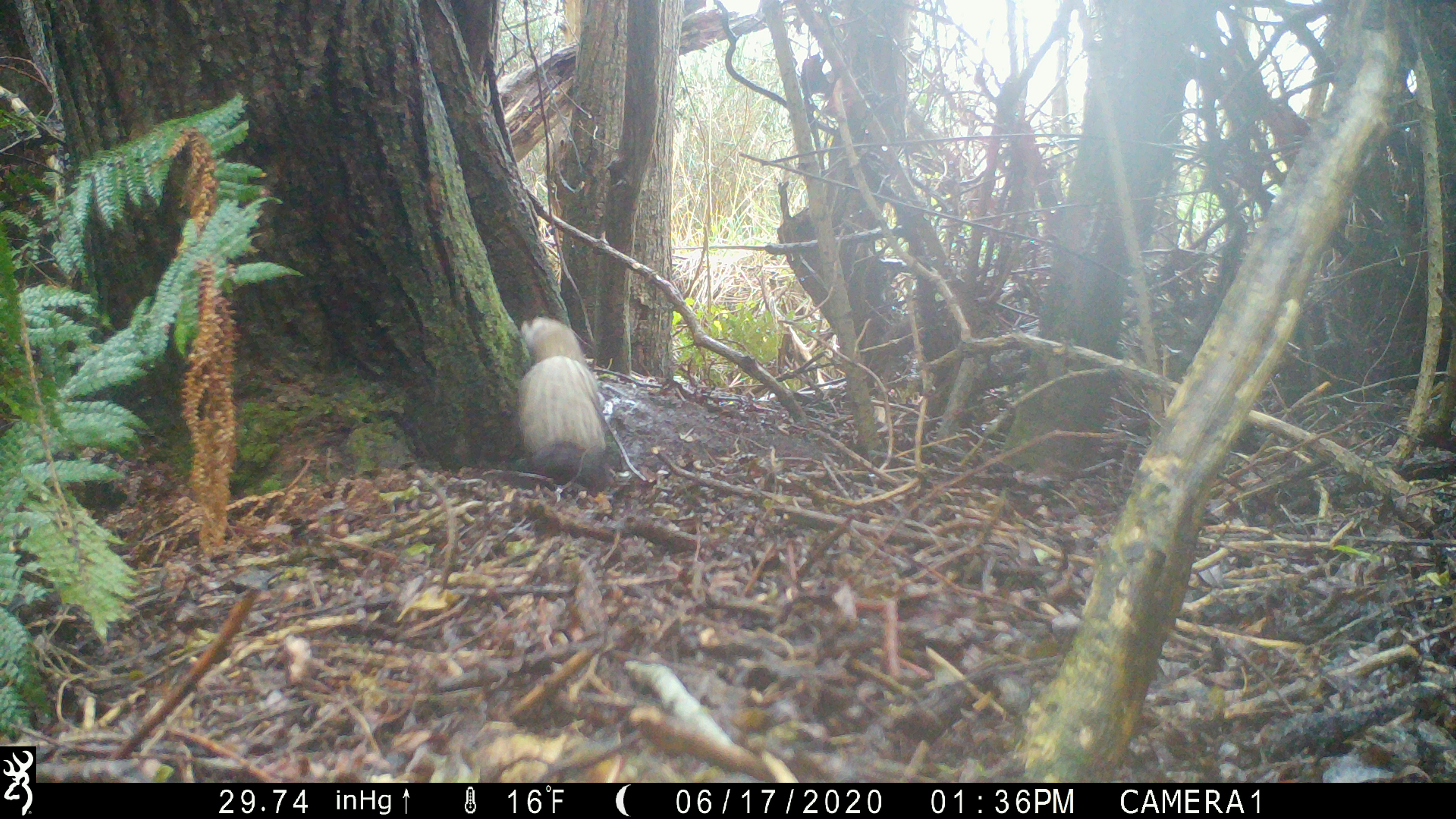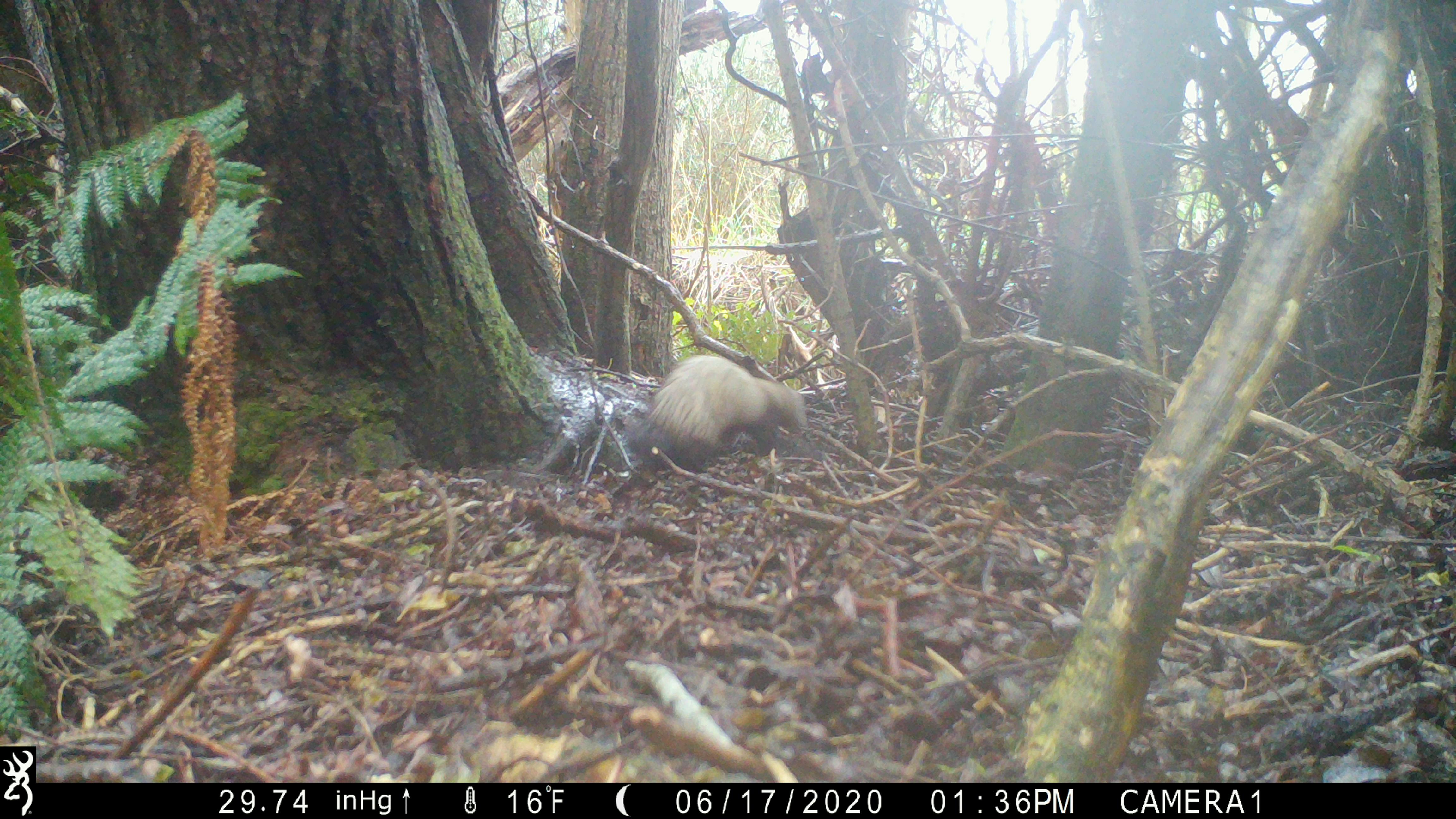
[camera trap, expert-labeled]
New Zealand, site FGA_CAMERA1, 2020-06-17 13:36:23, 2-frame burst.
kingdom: Animalia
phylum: Chordata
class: Mammalia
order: Carnivora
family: Mustelidae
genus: Mustela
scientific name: Mustela furo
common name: ferret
Ferret (Mustela furo).